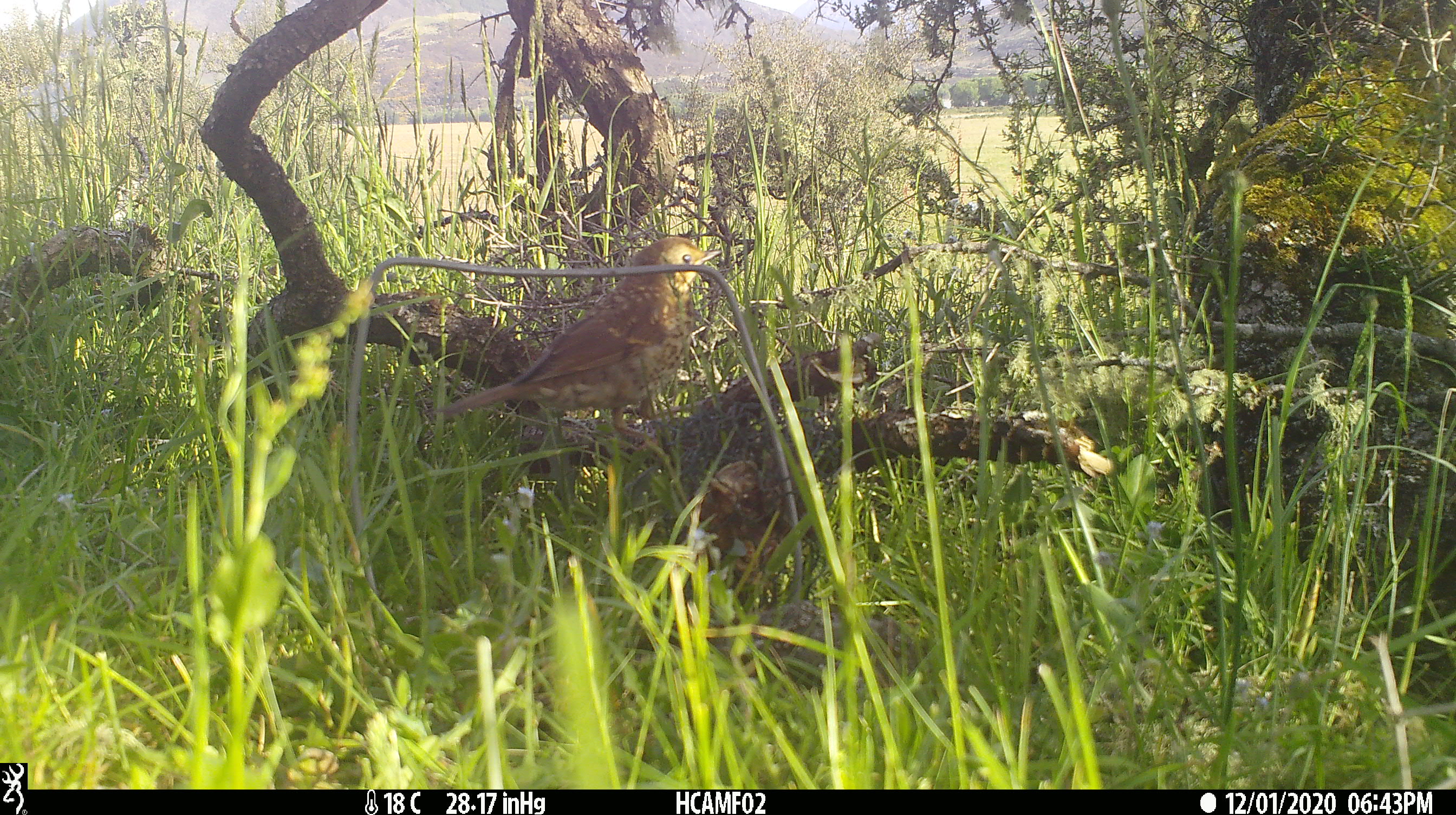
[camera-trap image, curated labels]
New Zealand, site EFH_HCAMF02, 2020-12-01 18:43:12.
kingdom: Animalia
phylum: Chordata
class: Aves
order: Passeriformes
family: Turdidae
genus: Turdus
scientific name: Turdus philomelos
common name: song thrush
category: thrush